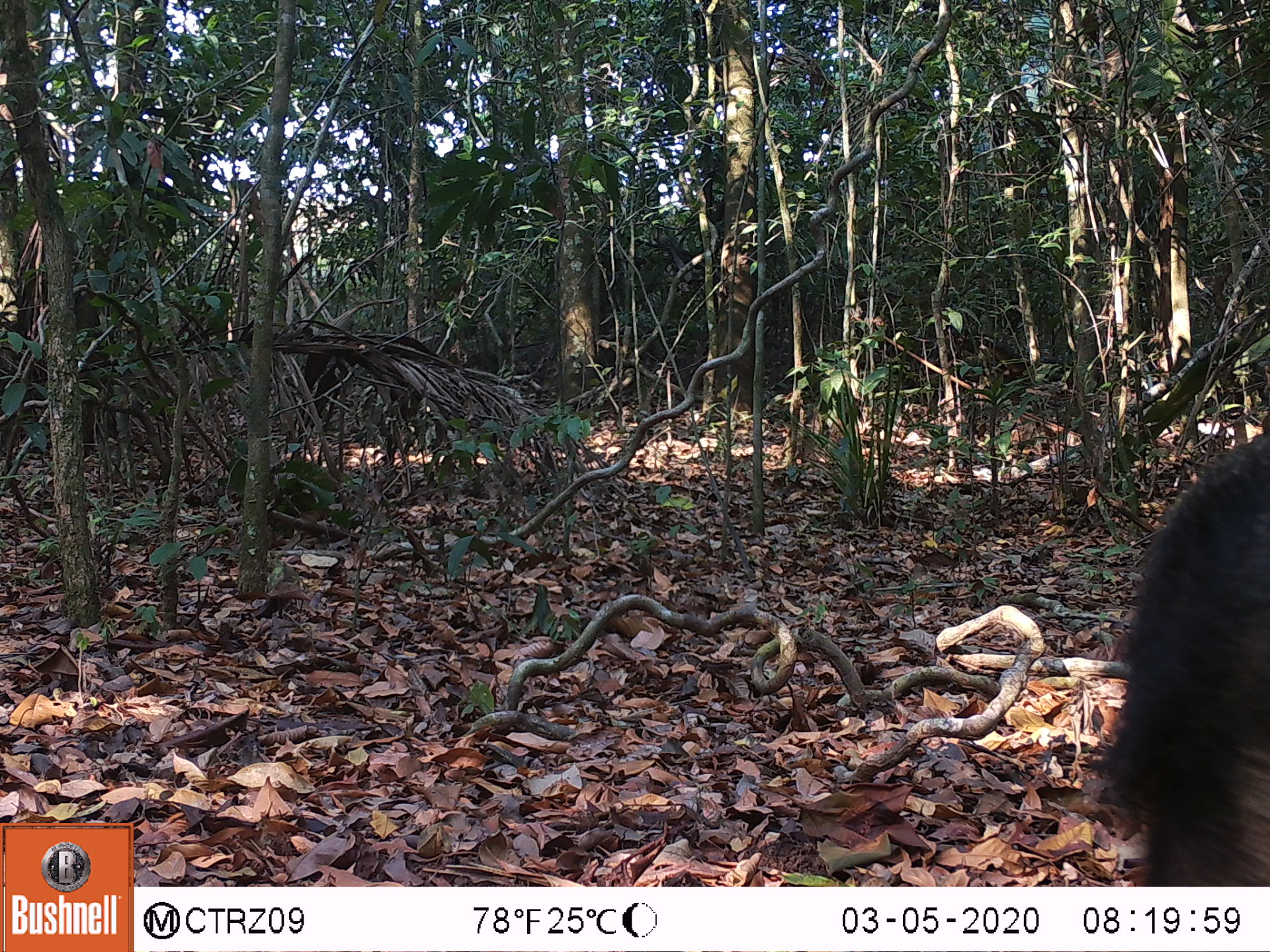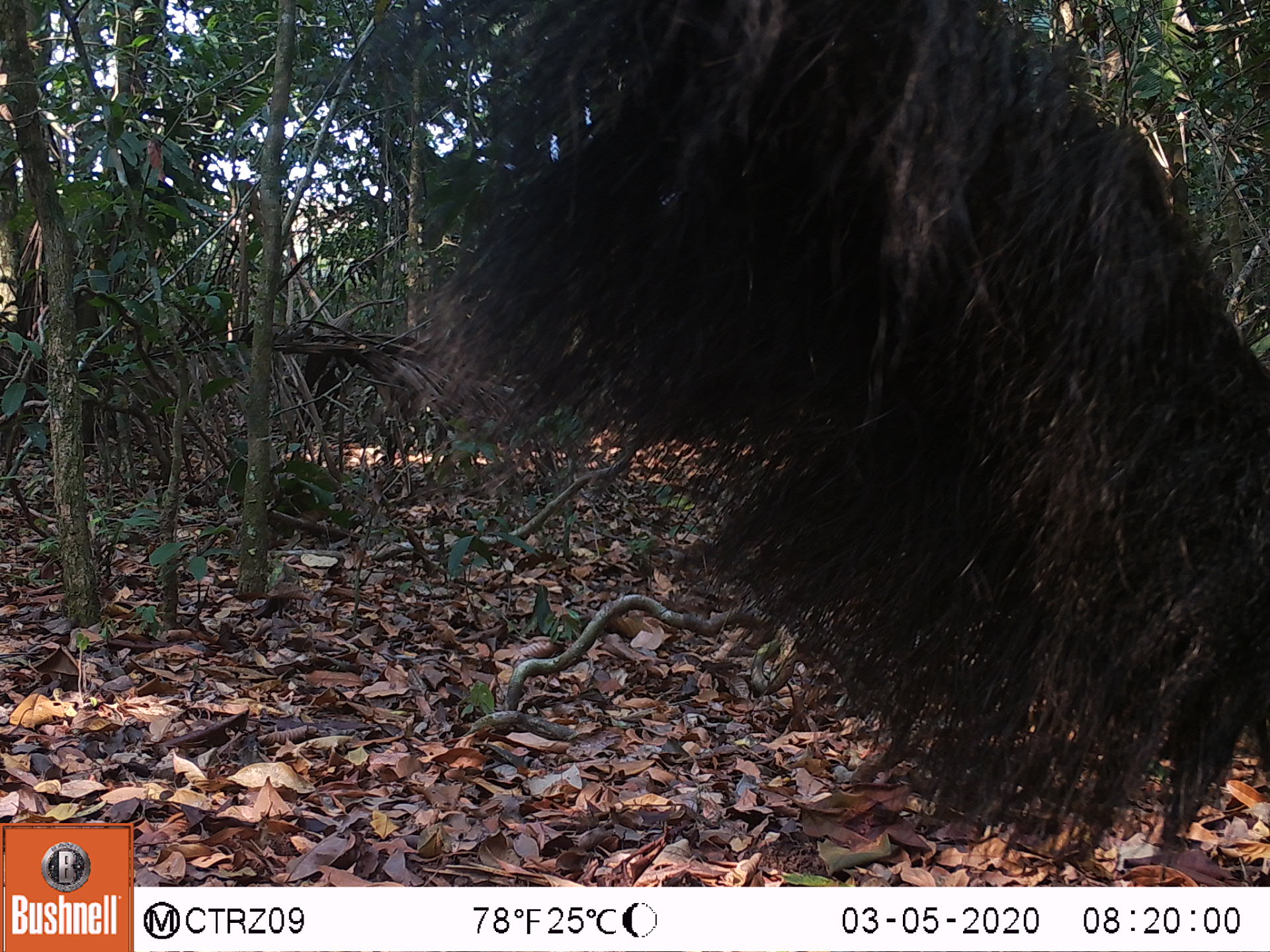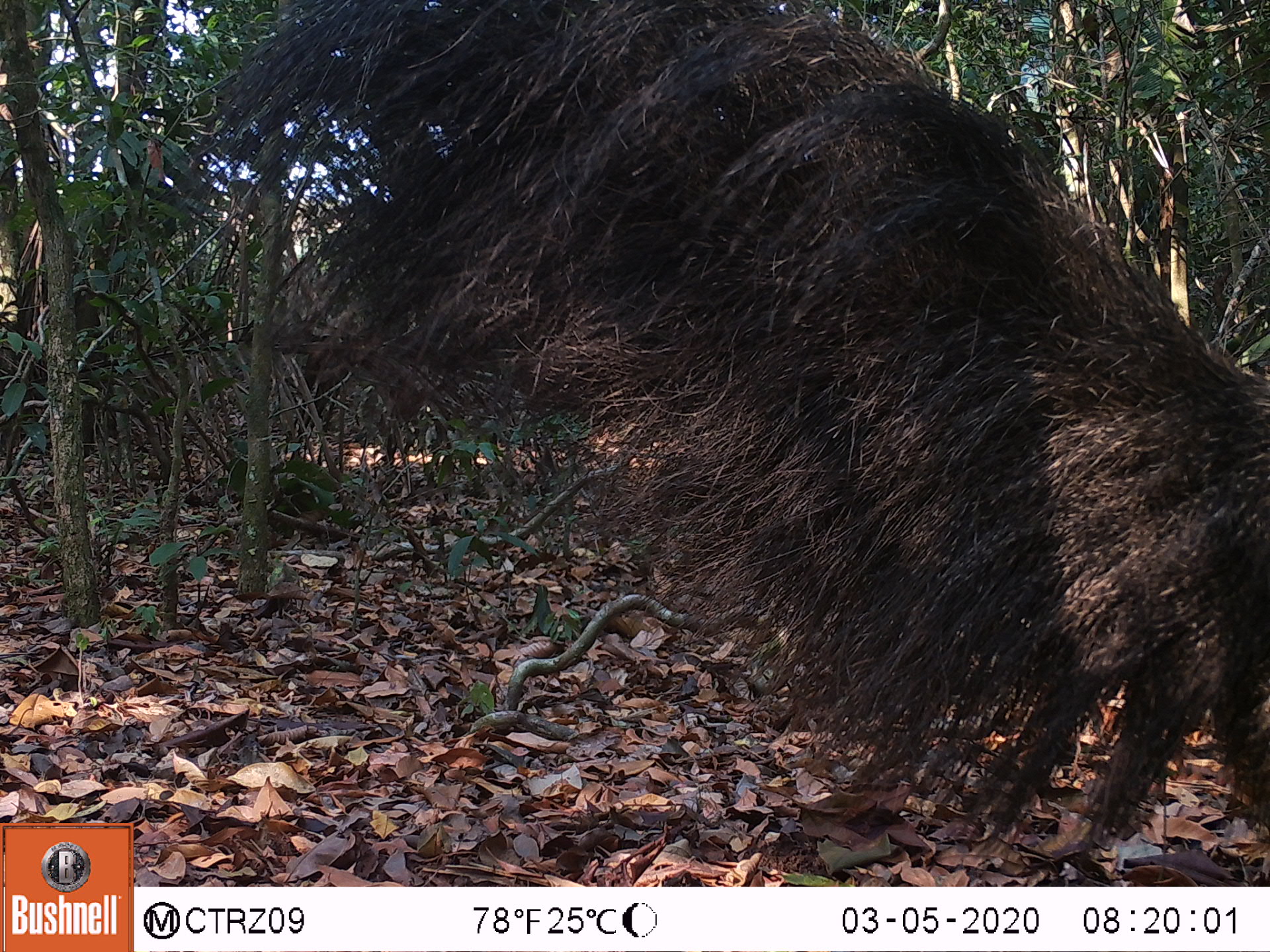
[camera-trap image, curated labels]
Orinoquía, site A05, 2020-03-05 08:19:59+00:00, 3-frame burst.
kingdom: Animalia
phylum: Chordata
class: Mammalia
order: Pilosa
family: Myrmecophagidae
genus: Myrmecophaga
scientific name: Myrmecophaga tridactyla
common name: giant anteater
Giant anteater (Myrmecophaga tridactyla).